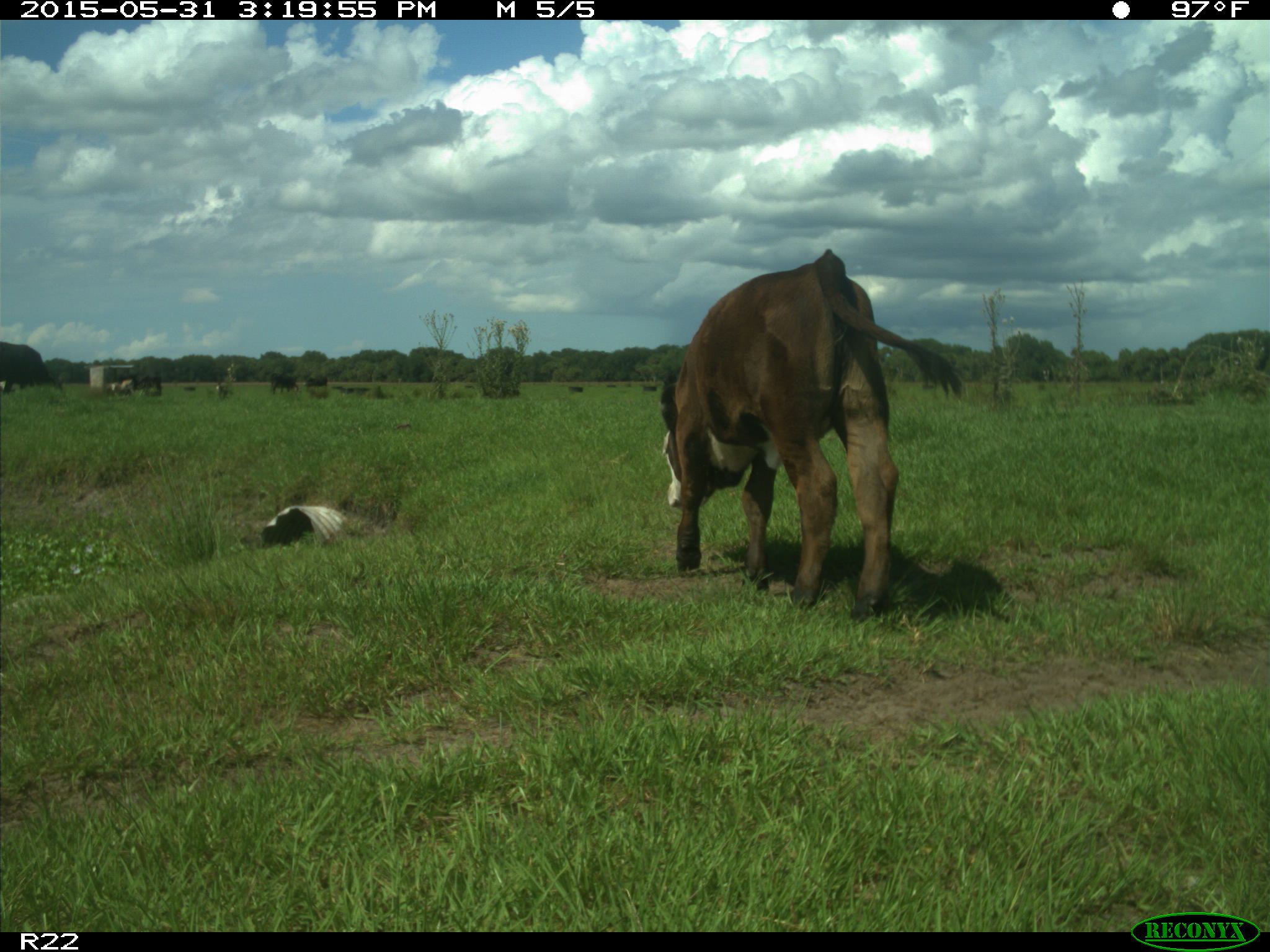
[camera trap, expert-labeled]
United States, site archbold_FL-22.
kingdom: Animalia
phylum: Chordata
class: Mammalia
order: Artiodactyla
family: Bovidae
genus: Bos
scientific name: Bos taurus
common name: domestic cow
Bos taurus (domestic cow).